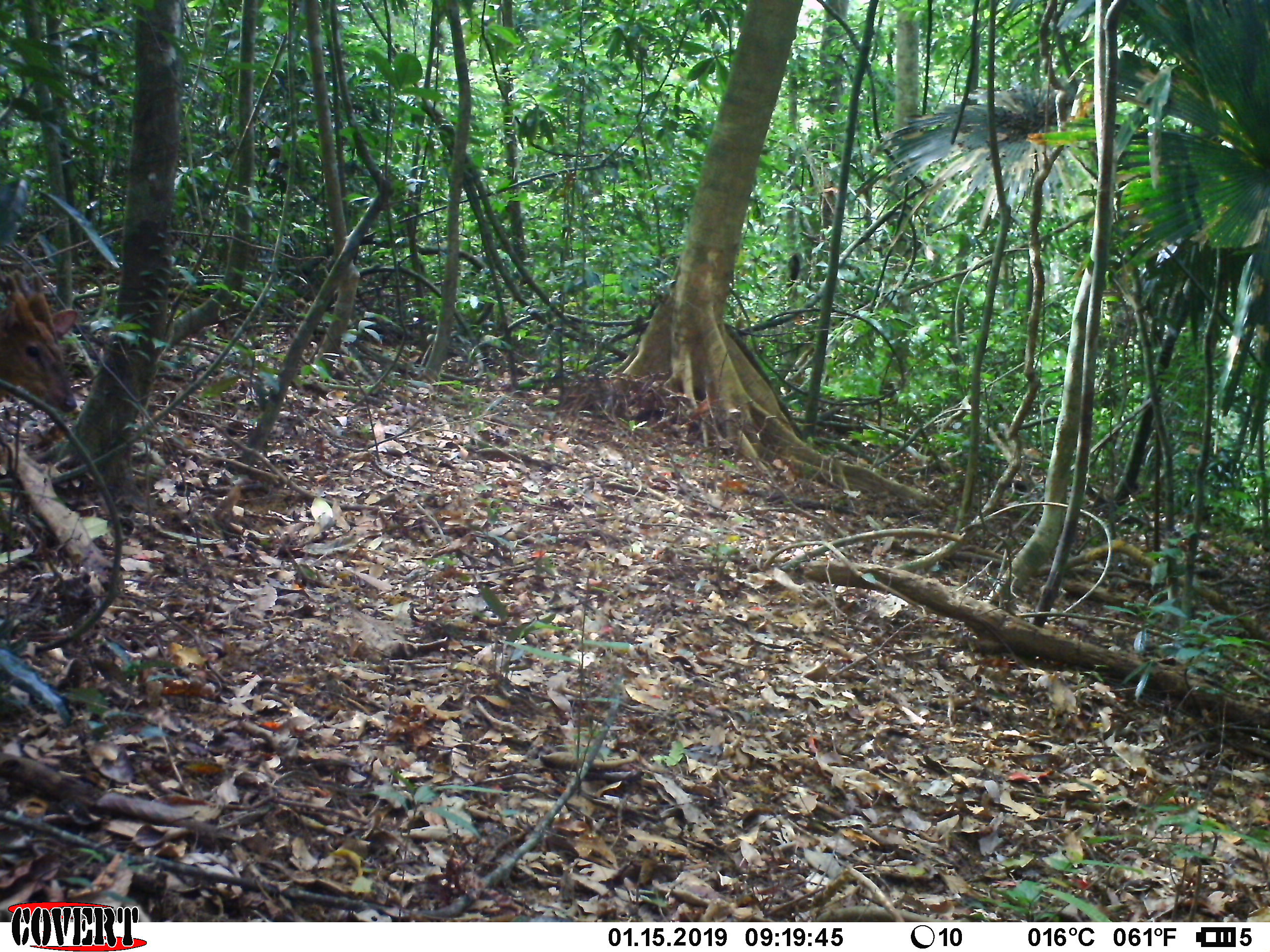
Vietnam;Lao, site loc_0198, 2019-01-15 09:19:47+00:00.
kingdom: Animalia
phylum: Chordata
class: Mammalia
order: Artiodactyla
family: Cervidae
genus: Muntiacus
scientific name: Muntiacus vuquangensis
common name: large-antlered muntjac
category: large antlered muntjac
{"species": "large antlered muntjac (large-antlered muntjac) (Muntiacus vuquangensis)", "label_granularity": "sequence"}